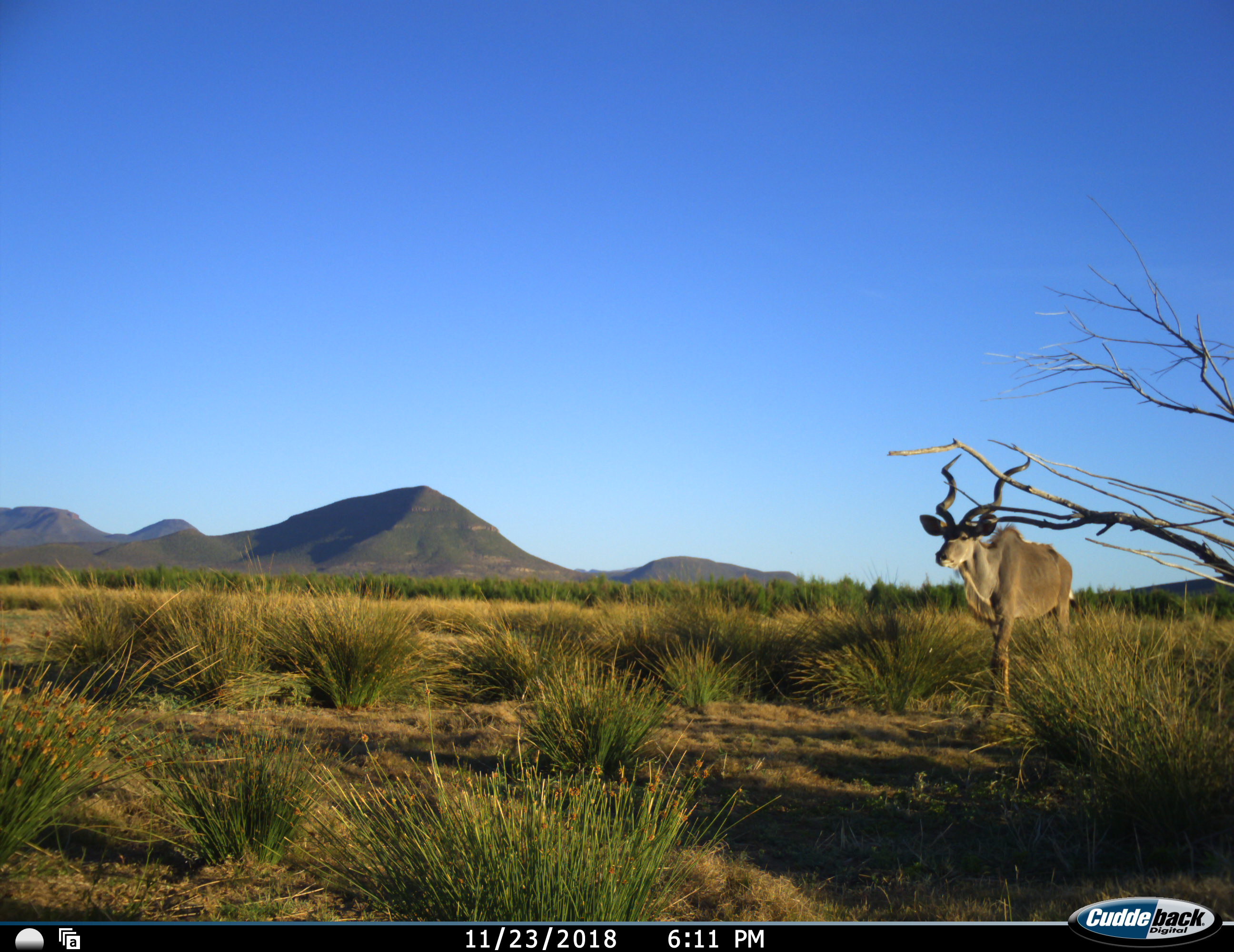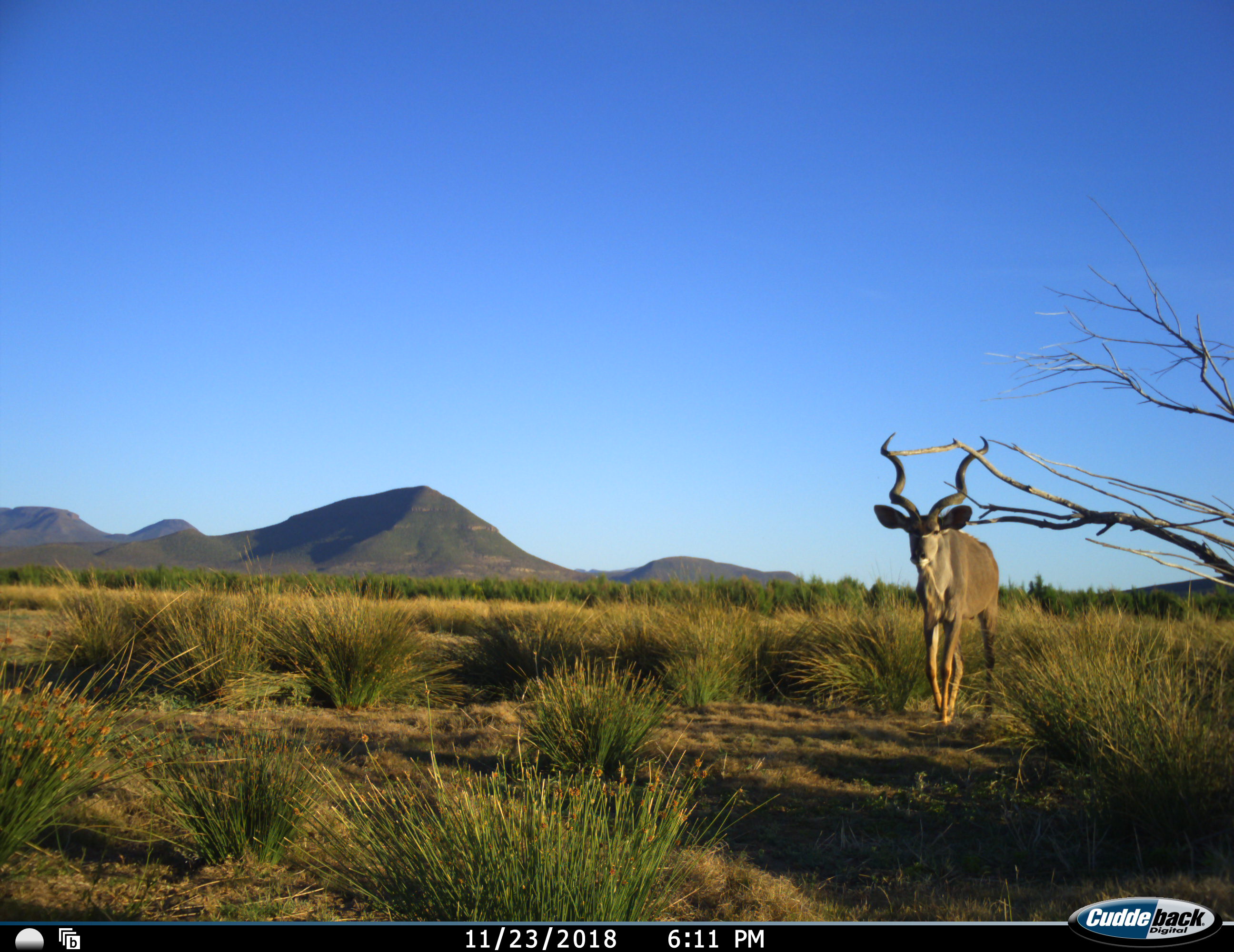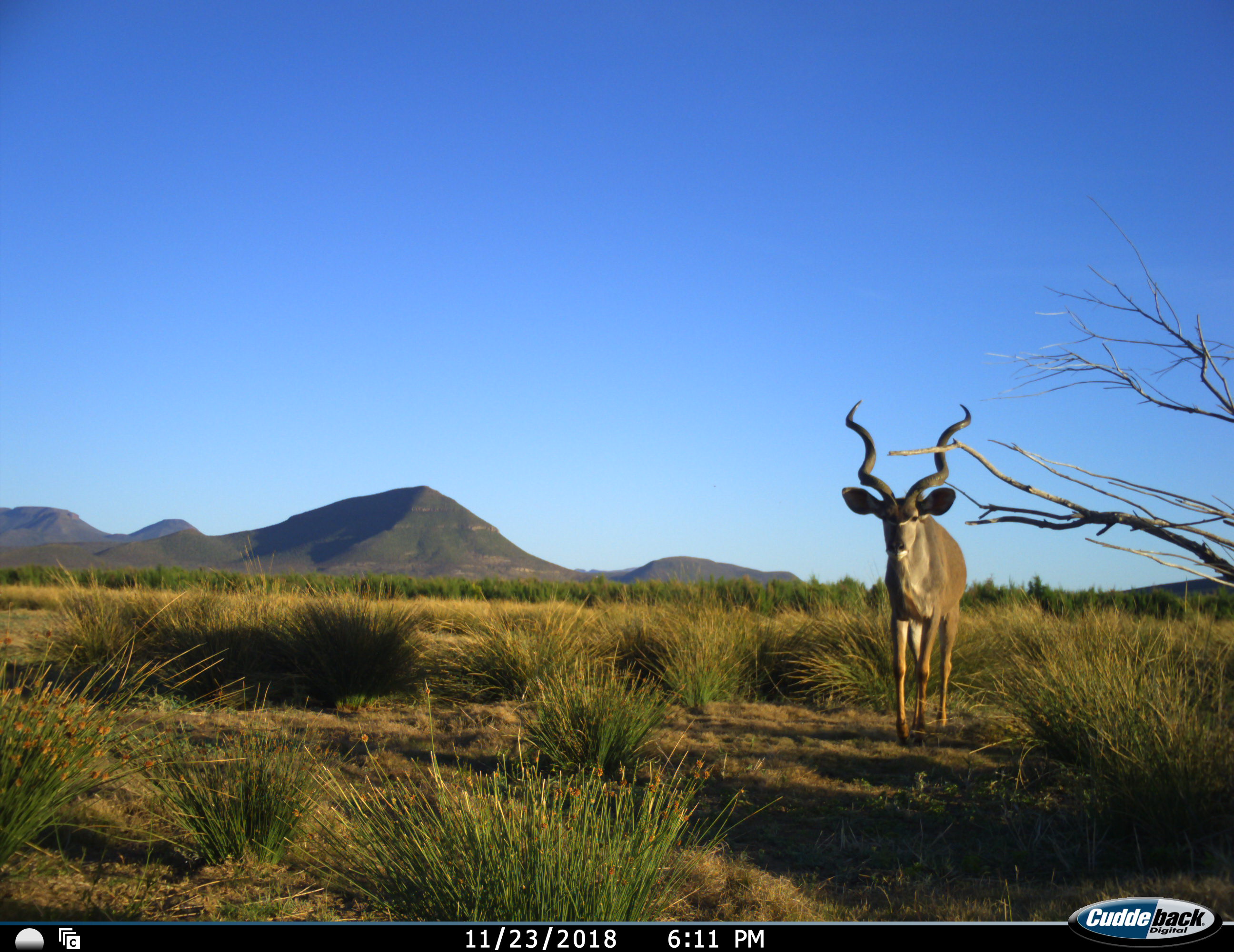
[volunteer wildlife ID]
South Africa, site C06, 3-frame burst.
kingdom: Animalia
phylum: Chordata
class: Mammalia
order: Artiodactyla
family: Bovidae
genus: Tragelaphus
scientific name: Tragelaphus strepsiceros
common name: greater kudu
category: kudu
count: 1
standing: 10%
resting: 0%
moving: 90%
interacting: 0%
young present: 0%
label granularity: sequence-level